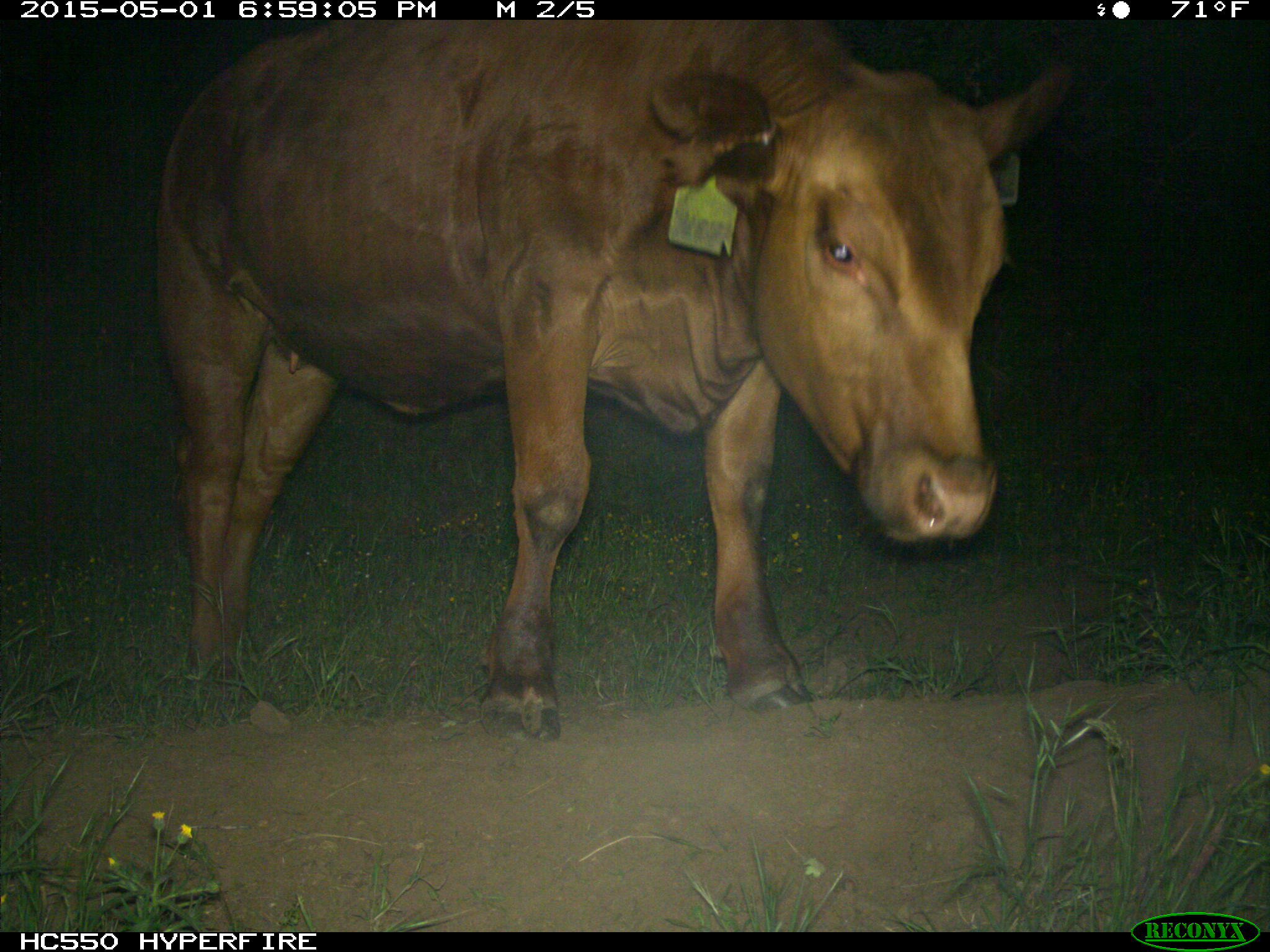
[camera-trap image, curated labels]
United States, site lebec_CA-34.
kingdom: Animalia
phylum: Chordata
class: Mammalia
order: Artiodactyla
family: Bovidae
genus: Bos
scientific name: Bos taurus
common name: domestic cow